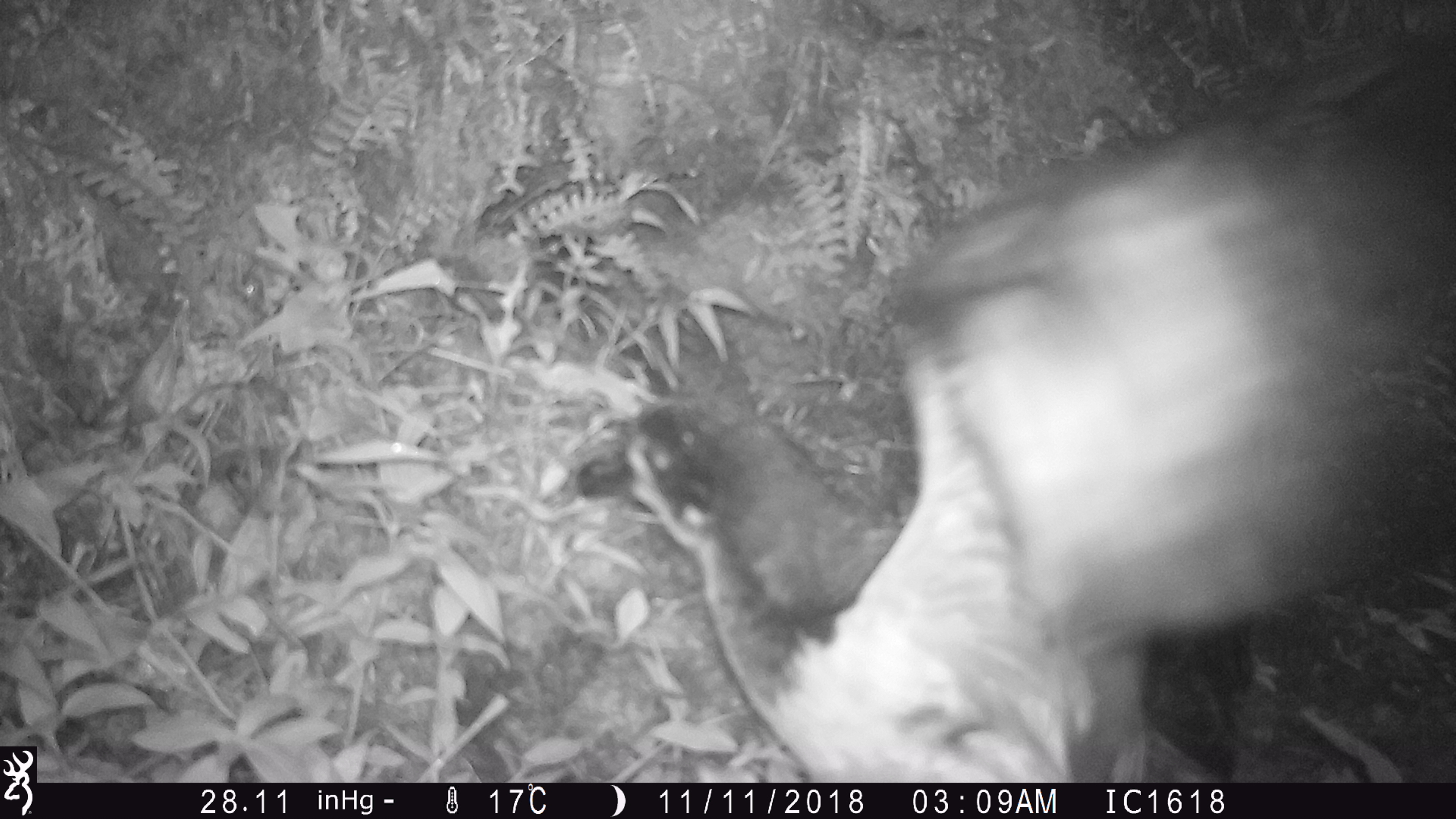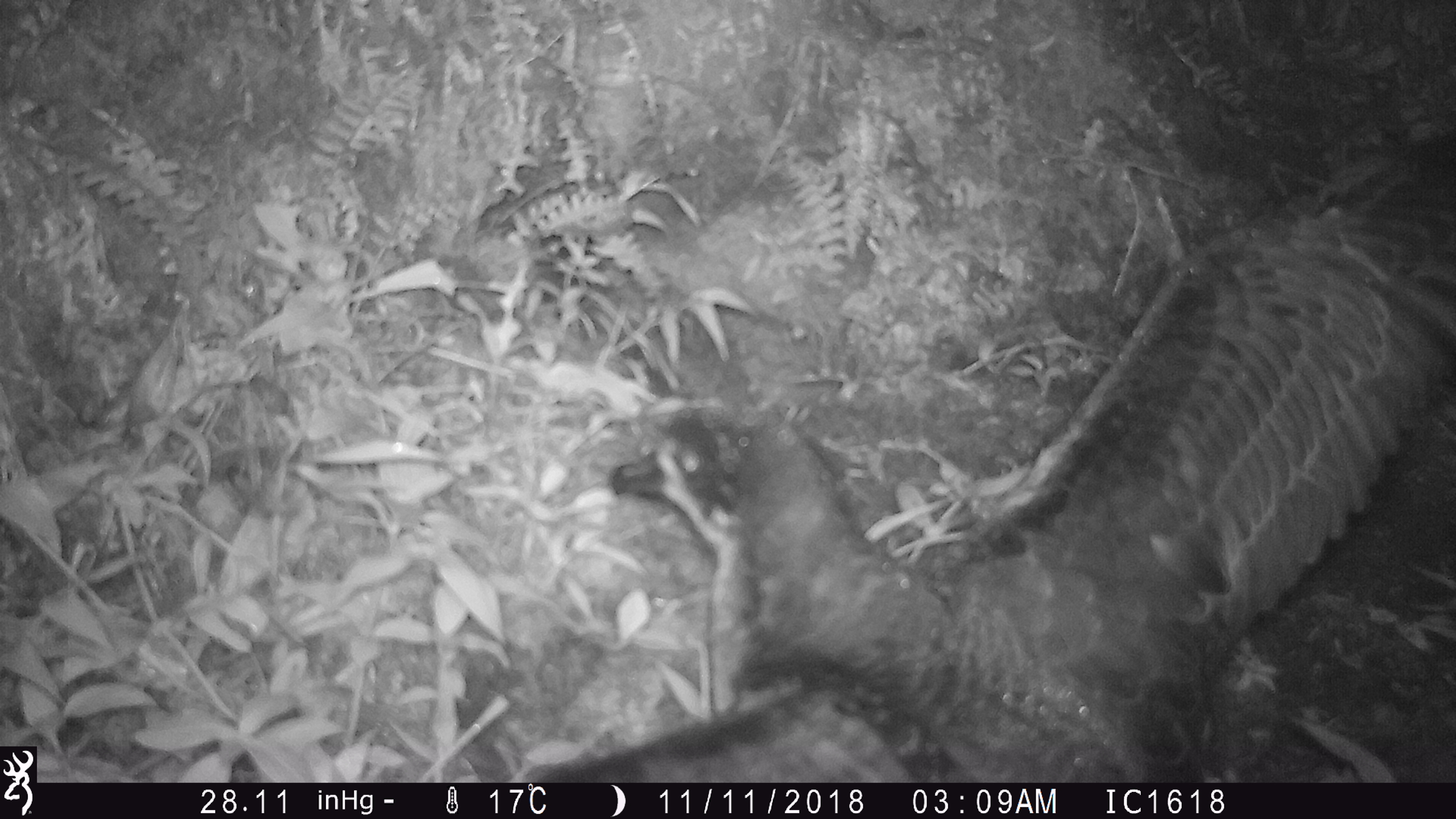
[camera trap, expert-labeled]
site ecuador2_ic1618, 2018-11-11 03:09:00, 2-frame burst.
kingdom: Animalia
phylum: Chordata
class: Aves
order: Procellariiformes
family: Procellariidae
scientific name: Procellariidae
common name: petrel chick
Petrel chick (Procellariidae).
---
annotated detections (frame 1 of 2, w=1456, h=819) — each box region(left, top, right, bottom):
petrel chick: region(566, 51, 1438, 773)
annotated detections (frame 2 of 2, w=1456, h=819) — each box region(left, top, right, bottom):
petrel chick: region(518, 144, 1438, 774)